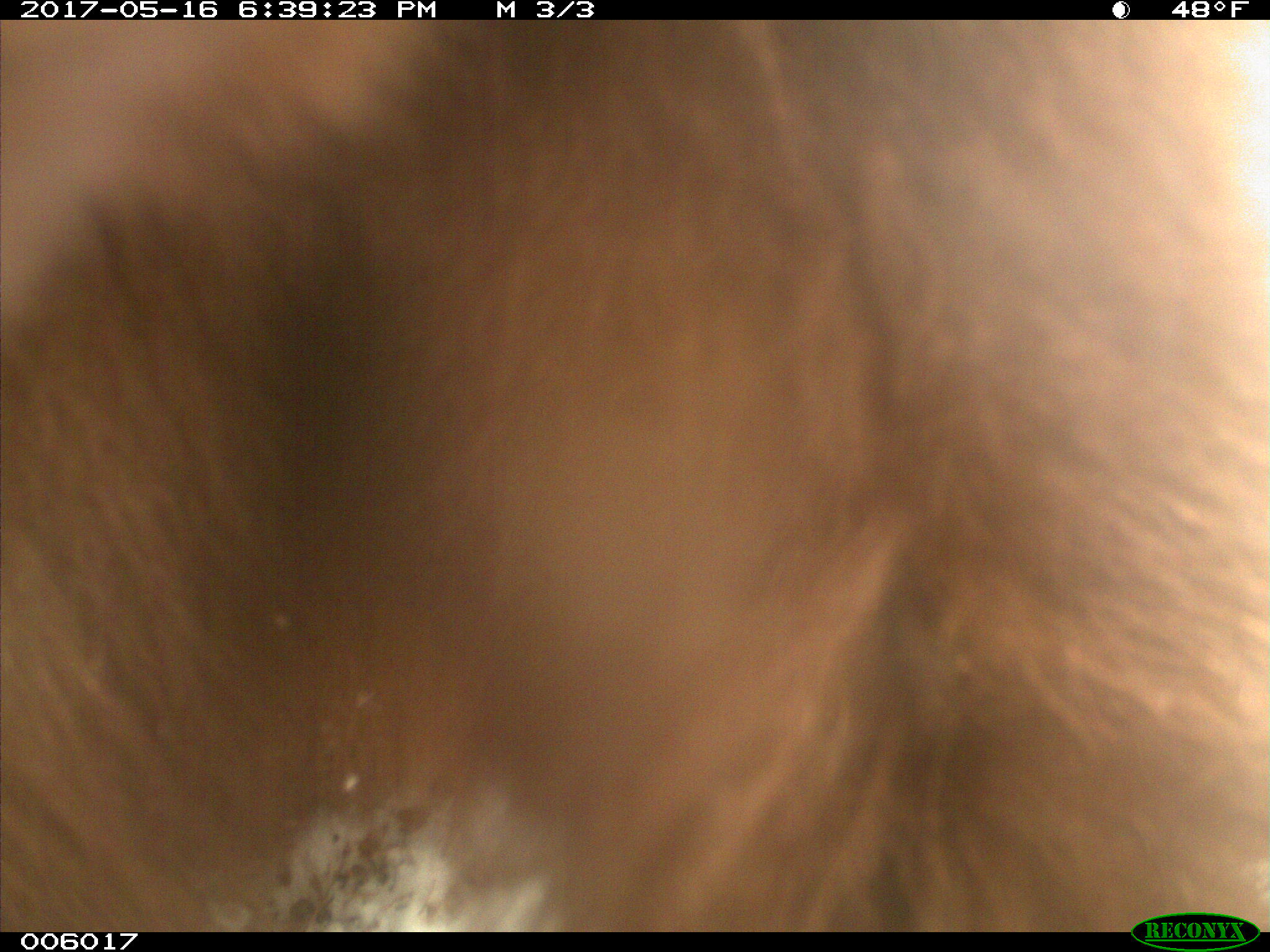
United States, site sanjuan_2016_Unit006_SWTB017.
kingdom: Animalia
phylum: Chordata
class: Mammalia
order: Carnivora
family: Ursidae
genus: Ursus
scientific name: Ursus americanus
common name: american black bear